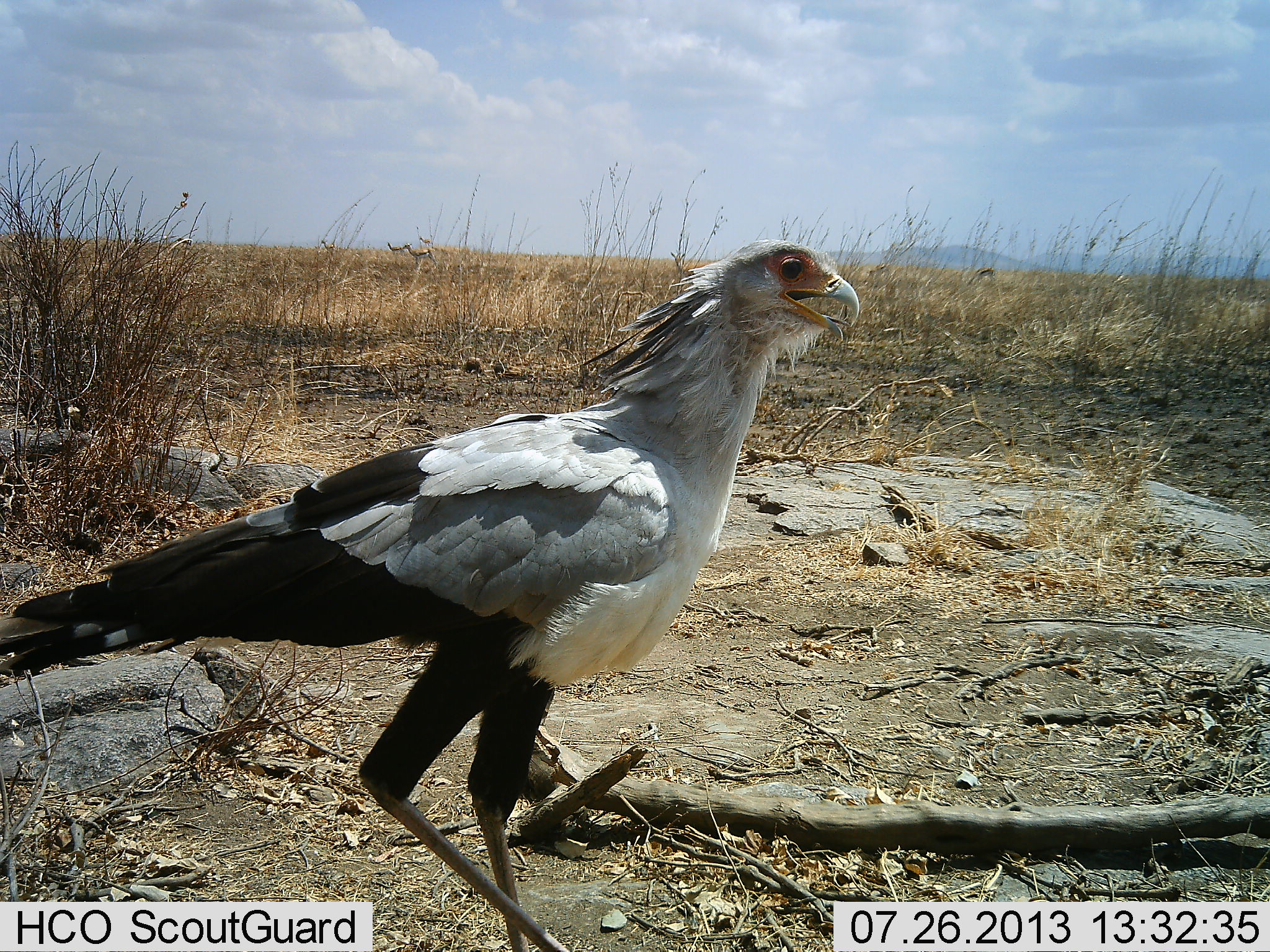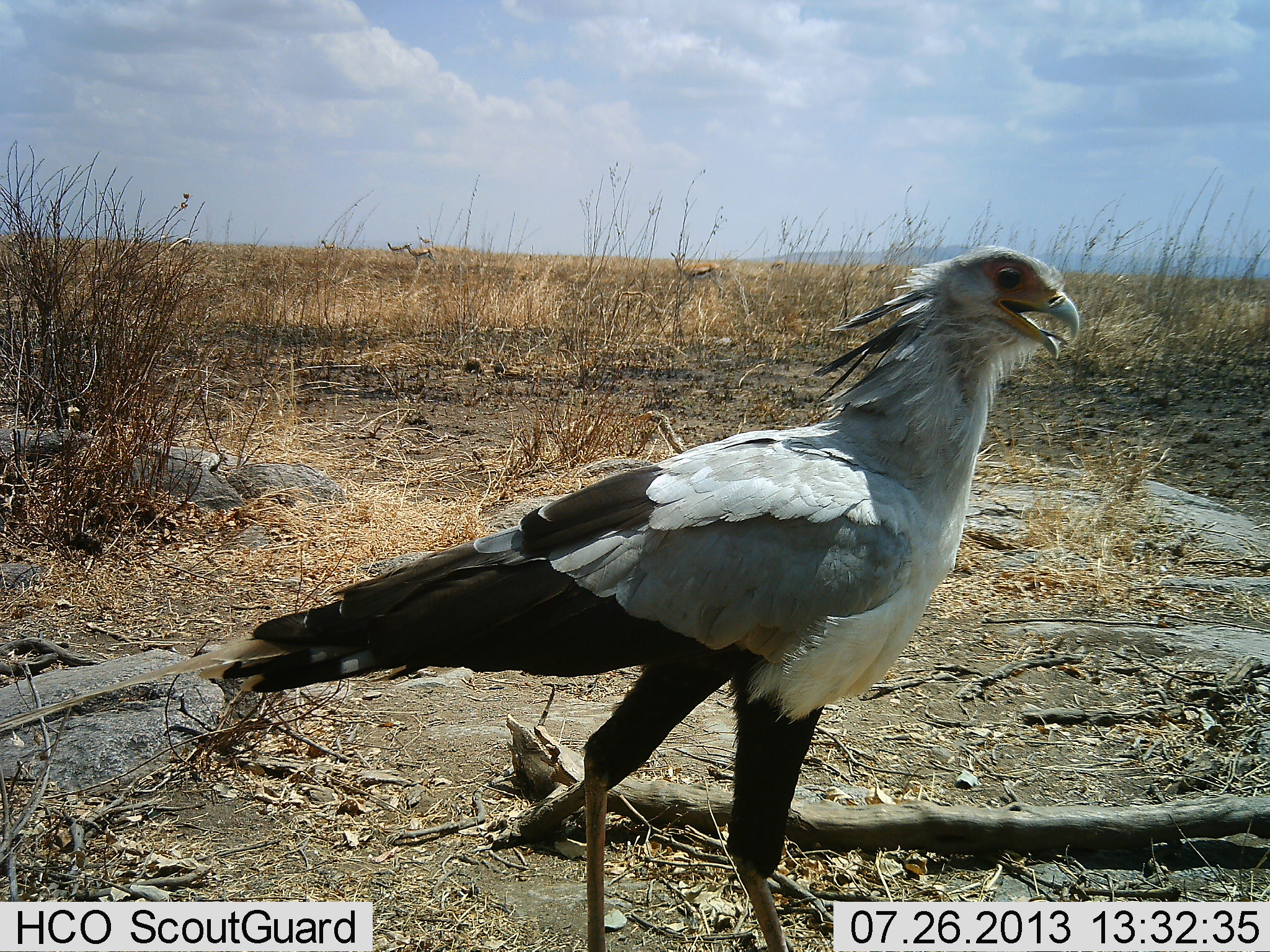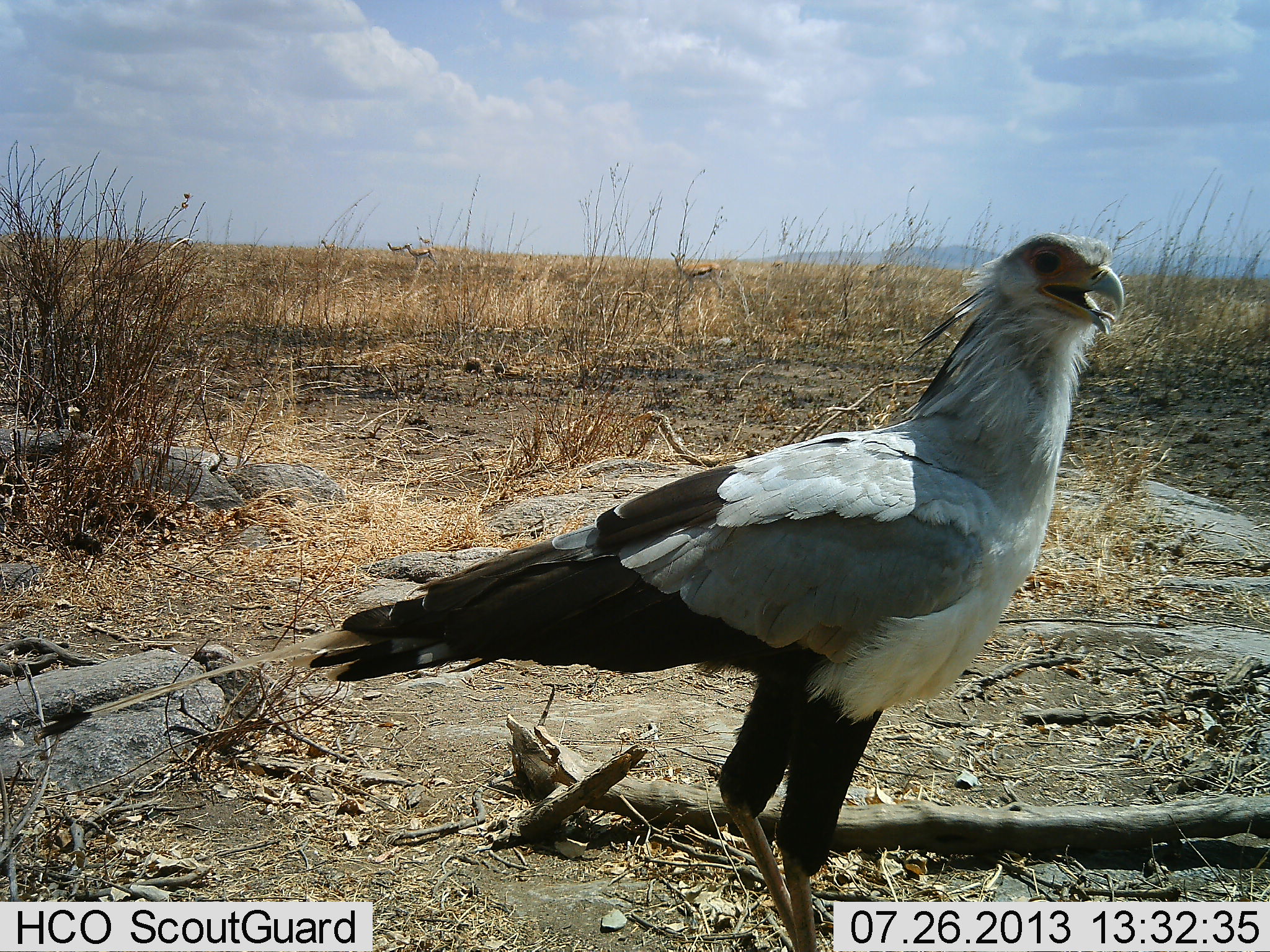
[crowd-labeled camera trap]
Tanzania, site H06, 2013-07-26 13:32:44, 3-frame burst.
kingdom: Animalia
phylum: Chordata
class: Aves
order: Accipitriformes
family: Sagittariidae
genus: Sagittarius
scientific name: Sagittarius serpentarius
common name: secretary bird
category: secretarybird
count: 1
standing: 15%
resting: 0%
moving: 88%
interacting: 0%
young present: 0%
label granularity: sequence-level